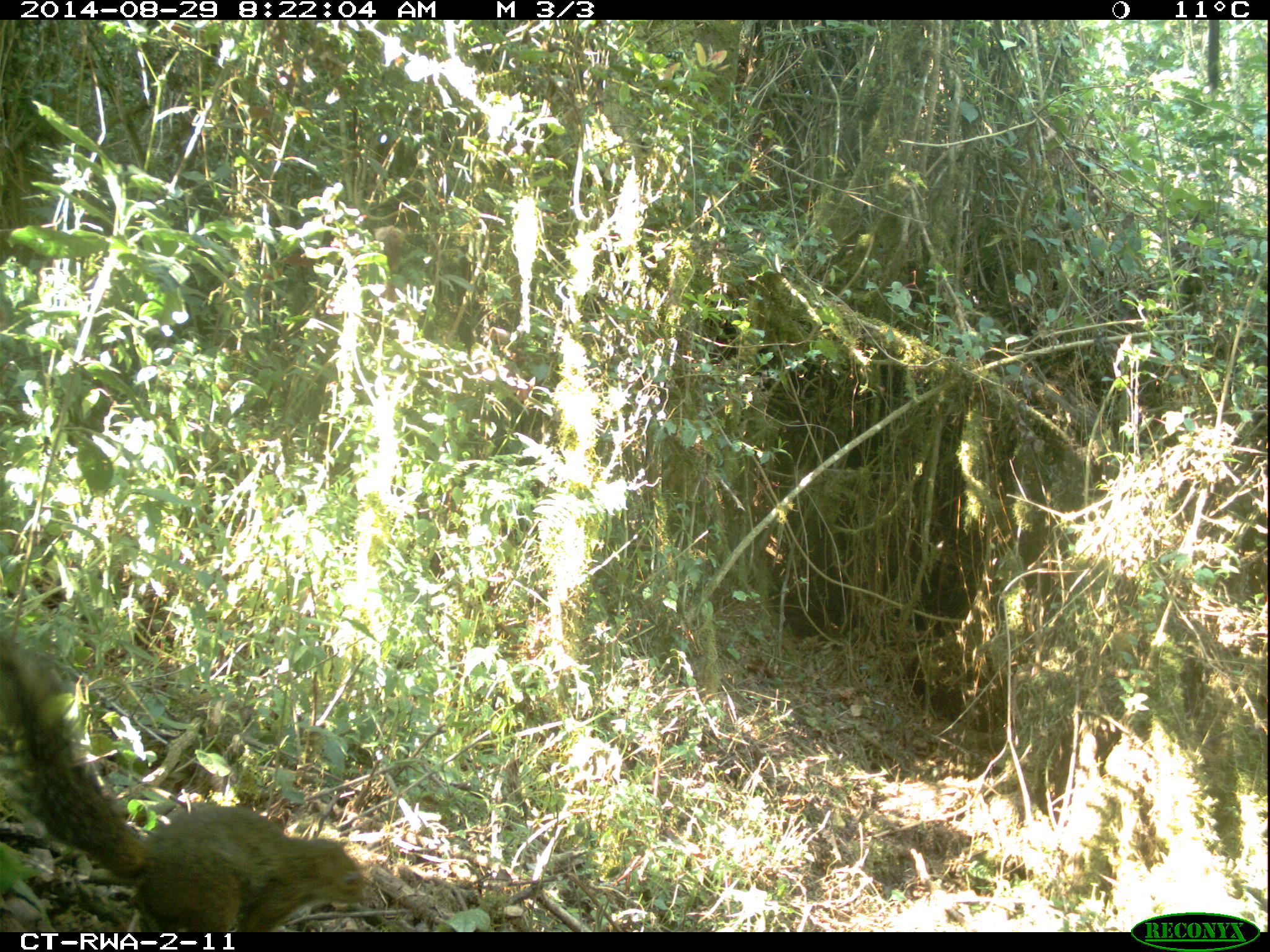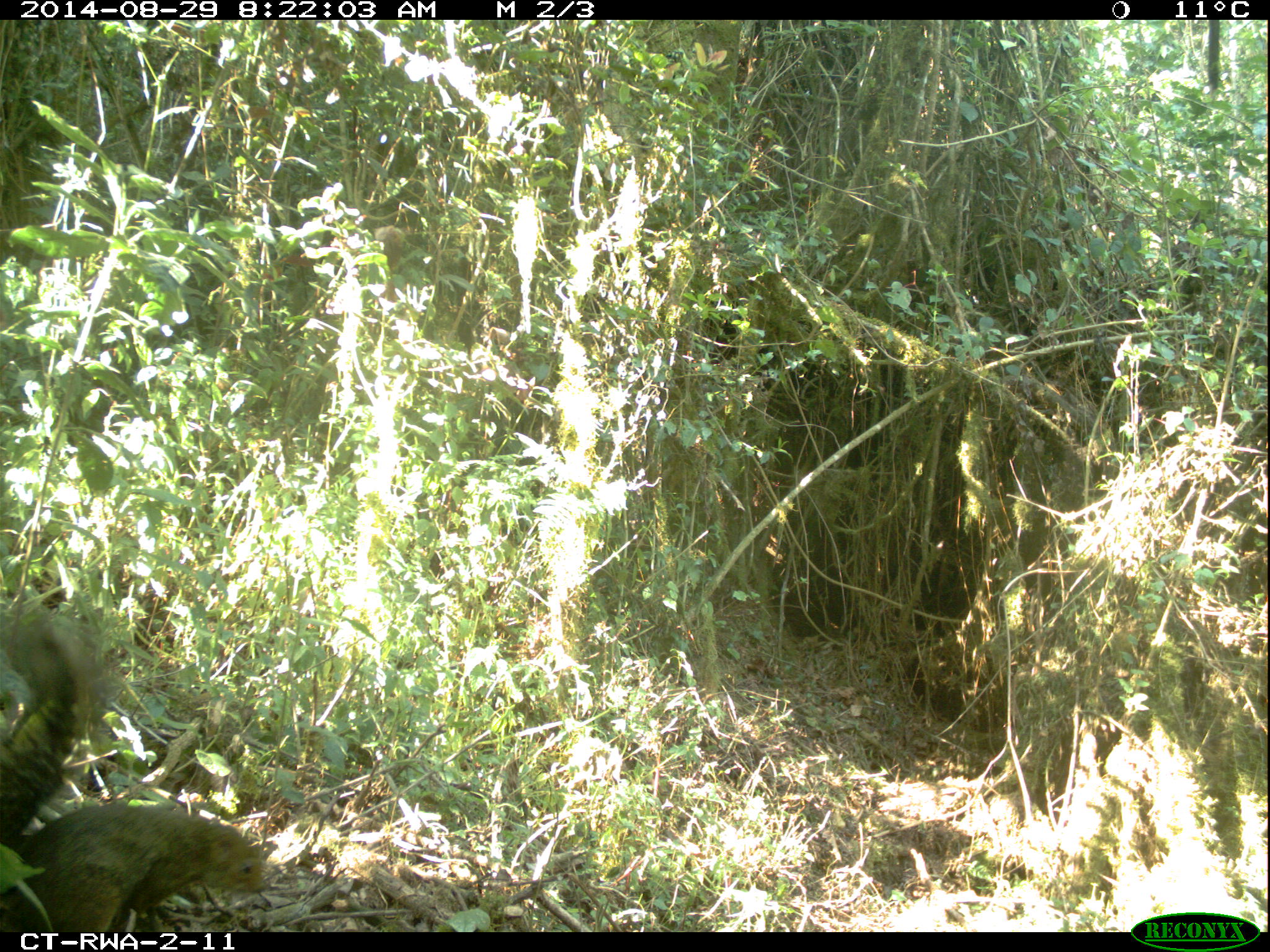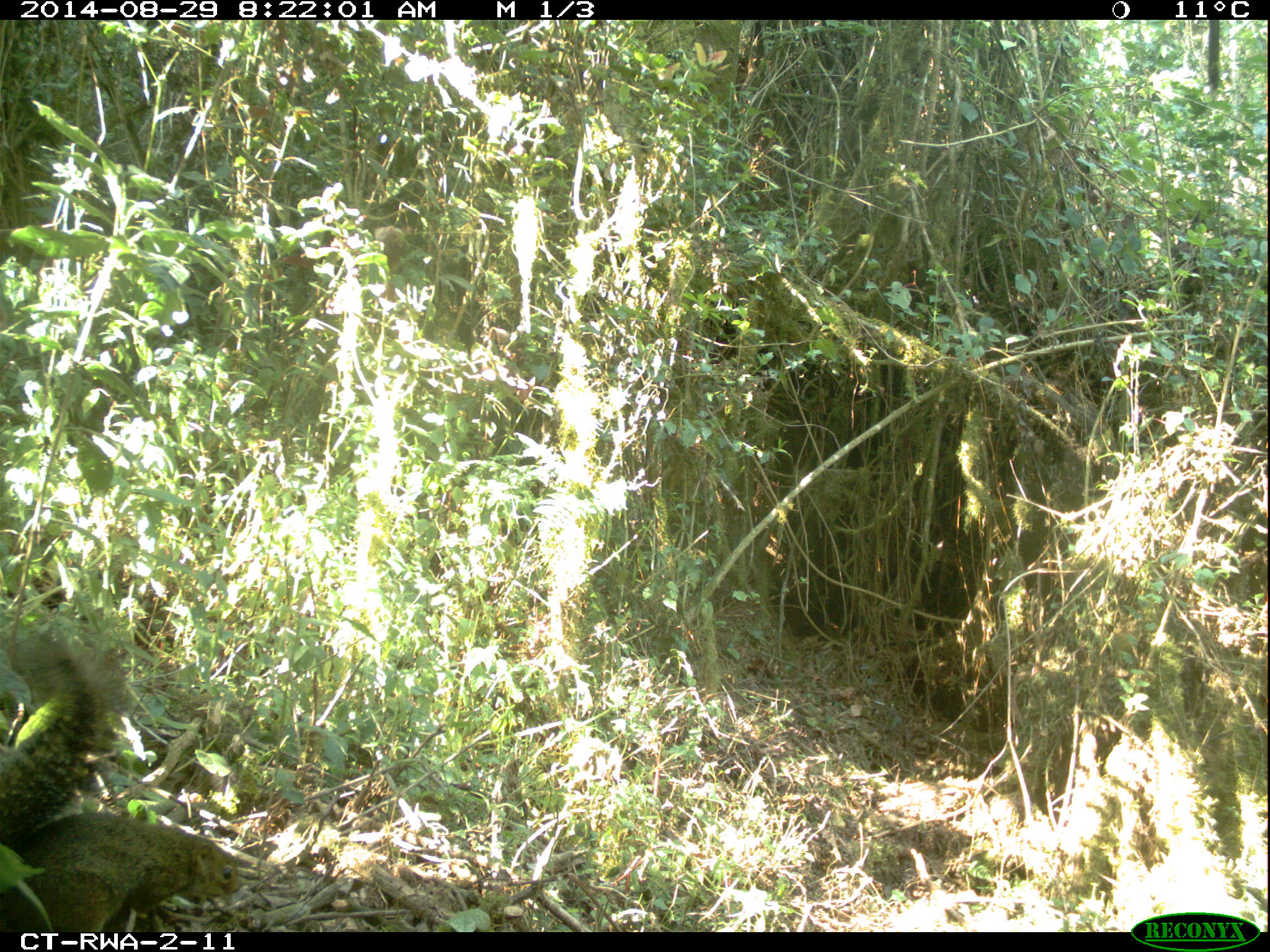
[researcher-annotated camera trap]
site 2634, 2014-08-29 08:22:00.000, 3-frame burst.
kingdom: Animalia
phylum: Chordata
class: Mammalia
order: Rodentia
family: Sciuridae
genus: Funisciurus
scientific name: Funisciurus carruthersi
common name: carruther's mountain squirrel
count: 1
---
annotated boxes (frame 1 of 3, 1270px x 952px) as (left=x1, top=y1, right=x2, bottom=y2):
funisciurus carruthersi: (left=0, top=635, right=368, bottom=928)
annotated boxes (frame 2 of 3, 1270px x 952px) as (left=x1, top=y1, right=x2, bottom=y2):
funisciurus carruthersi: (left=0, top=594, right=278, bottom=932)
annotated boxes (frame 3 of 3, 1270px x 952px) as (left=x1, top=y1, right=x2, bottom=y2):
funisciurus carruthersi: (left=0, top=610, right=249, bottom=932)